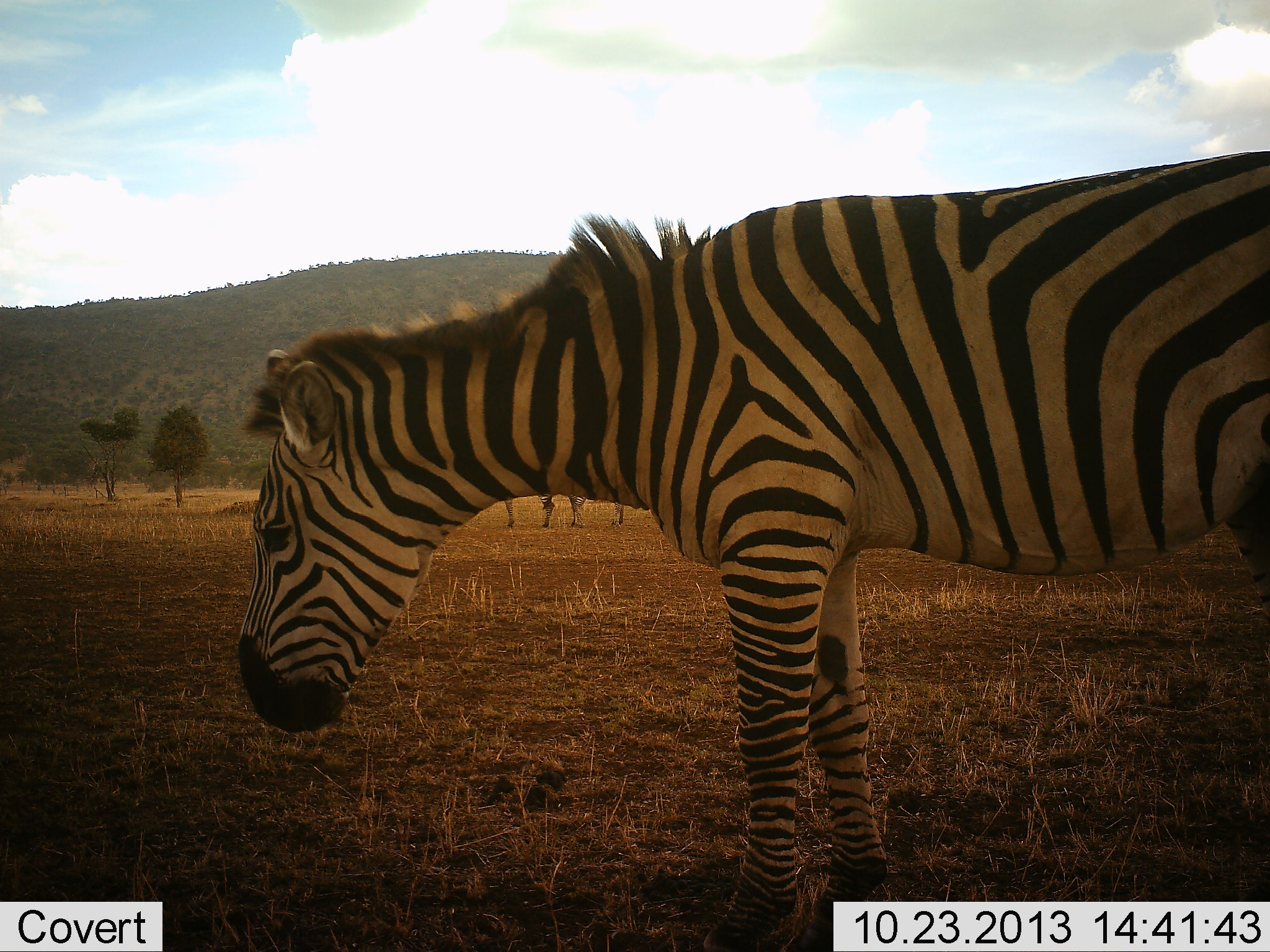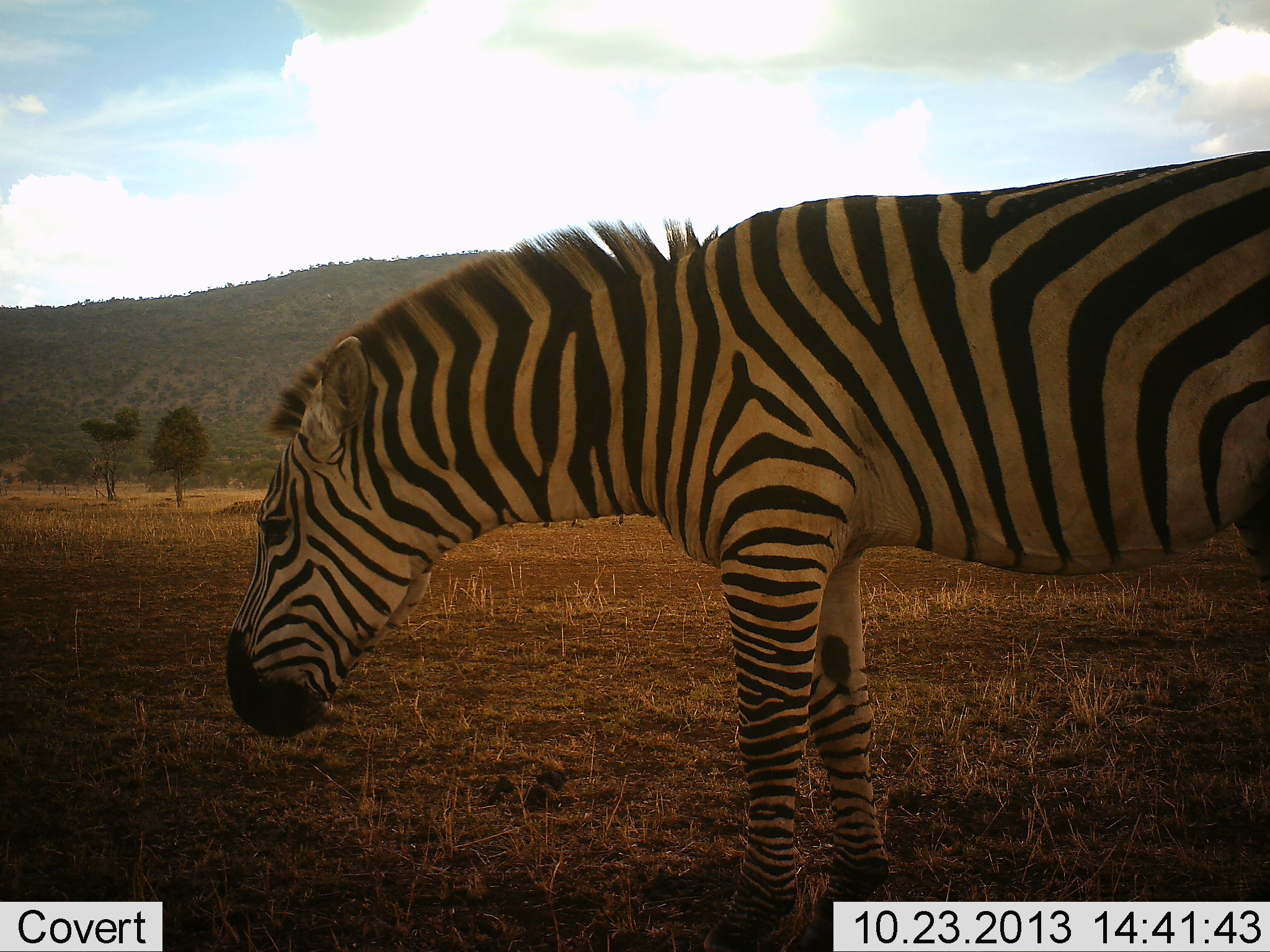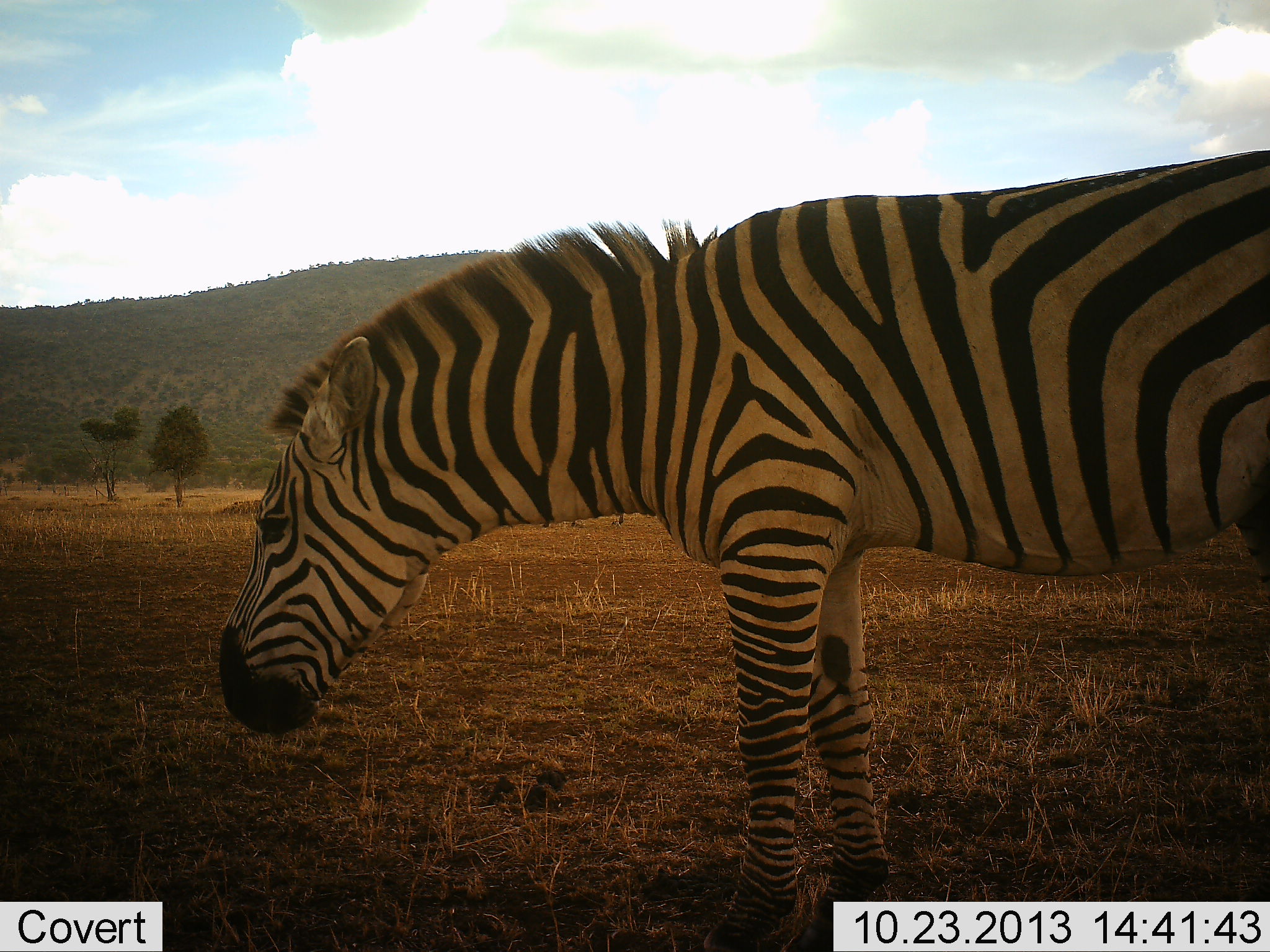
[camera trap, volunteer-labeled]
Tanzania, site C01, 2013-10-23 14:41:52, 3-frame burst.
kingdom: Animalia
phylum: Chordata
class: Mammalia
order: Perissodactyla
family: Equidae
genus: Equus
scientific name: Equus quagga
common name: plains zebra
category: zebra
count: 1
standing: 90%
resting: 0%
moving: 10%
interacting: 0%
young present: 0%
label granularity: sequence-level